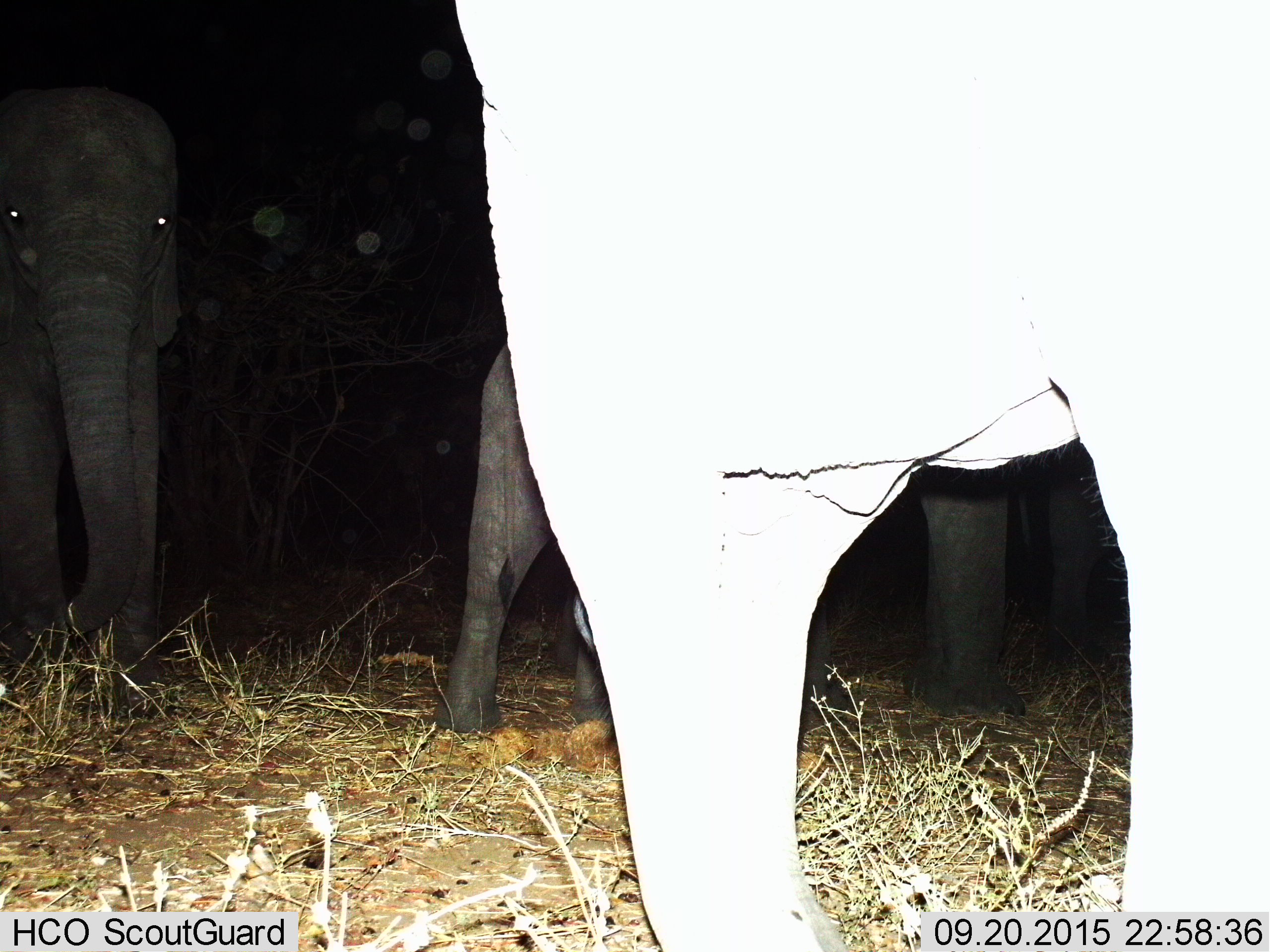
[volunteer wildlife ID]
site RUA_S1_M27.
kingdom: Animalia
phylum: Chordata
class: Mammalia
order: Proboscidea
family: Elephantidae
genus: Loxodonta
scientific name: Loxodonta africana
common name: african bush elephant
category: elephant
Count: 3.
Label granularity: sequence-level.